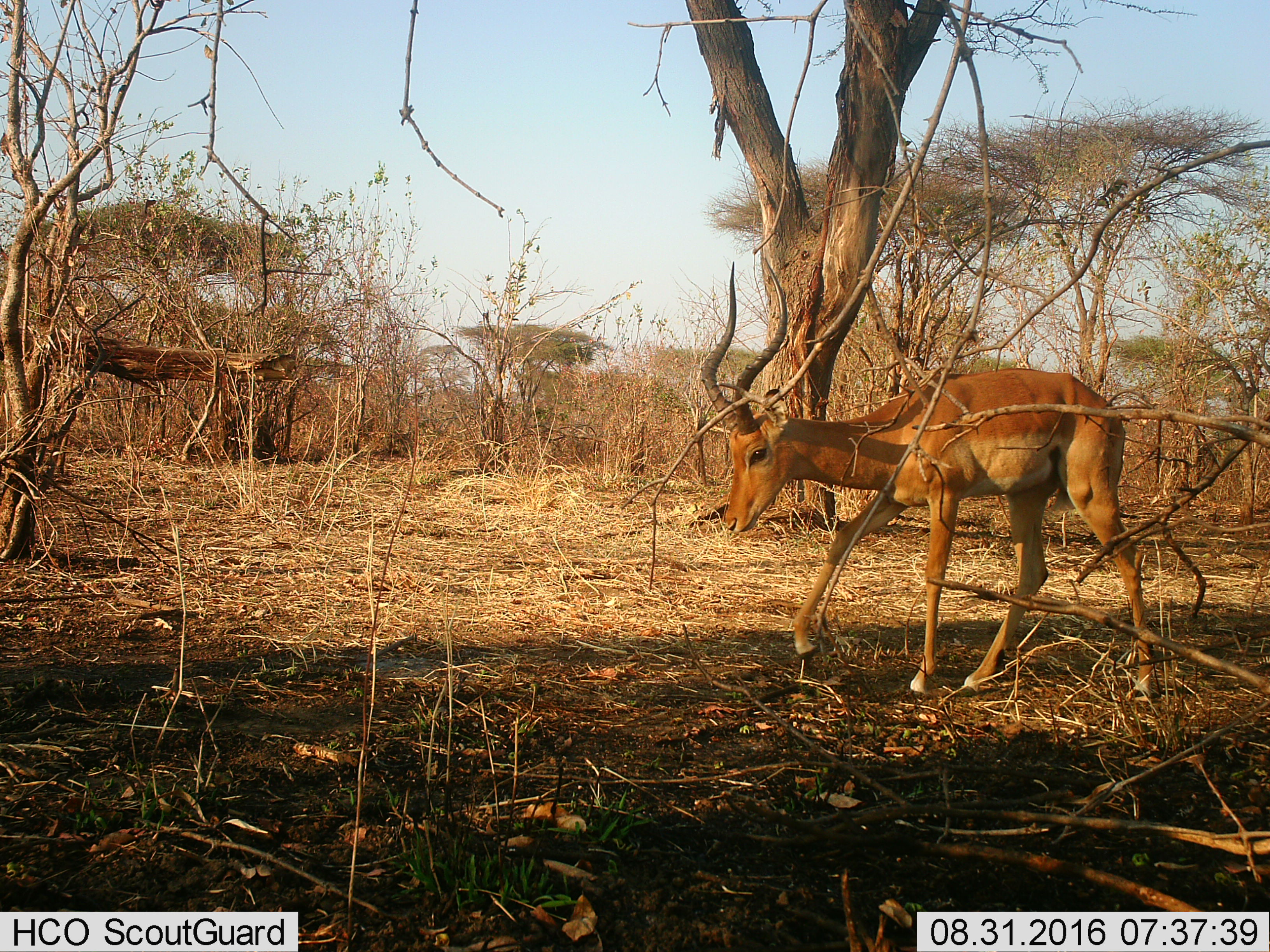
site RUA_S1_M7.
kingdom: Animalia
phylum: Chordata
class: Mammalia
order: Artiodactyla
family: Bovidae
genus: Aepyceros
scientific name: Aepyceros melampus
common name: impala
Impala (Aepyceros melampus), count 1. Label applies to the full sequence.